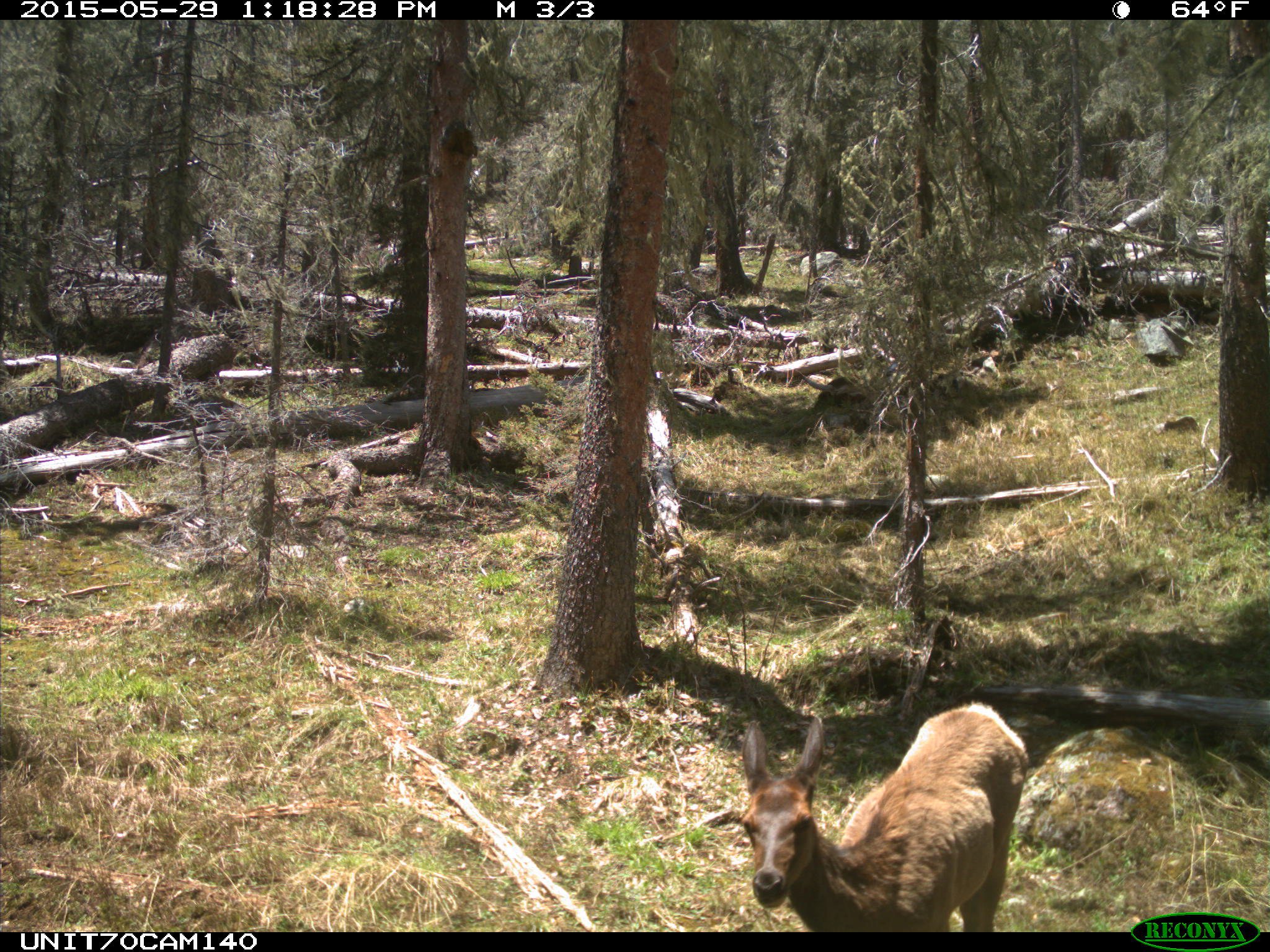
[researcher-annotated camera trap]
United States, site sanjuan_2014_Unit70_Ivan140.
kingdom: Animalia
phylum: Chordata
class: Mammalia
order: Artiodactyla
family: Cervidae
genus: Cervus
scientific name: Cervus elaphus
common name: red deer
Cervus elaphus (red deer).